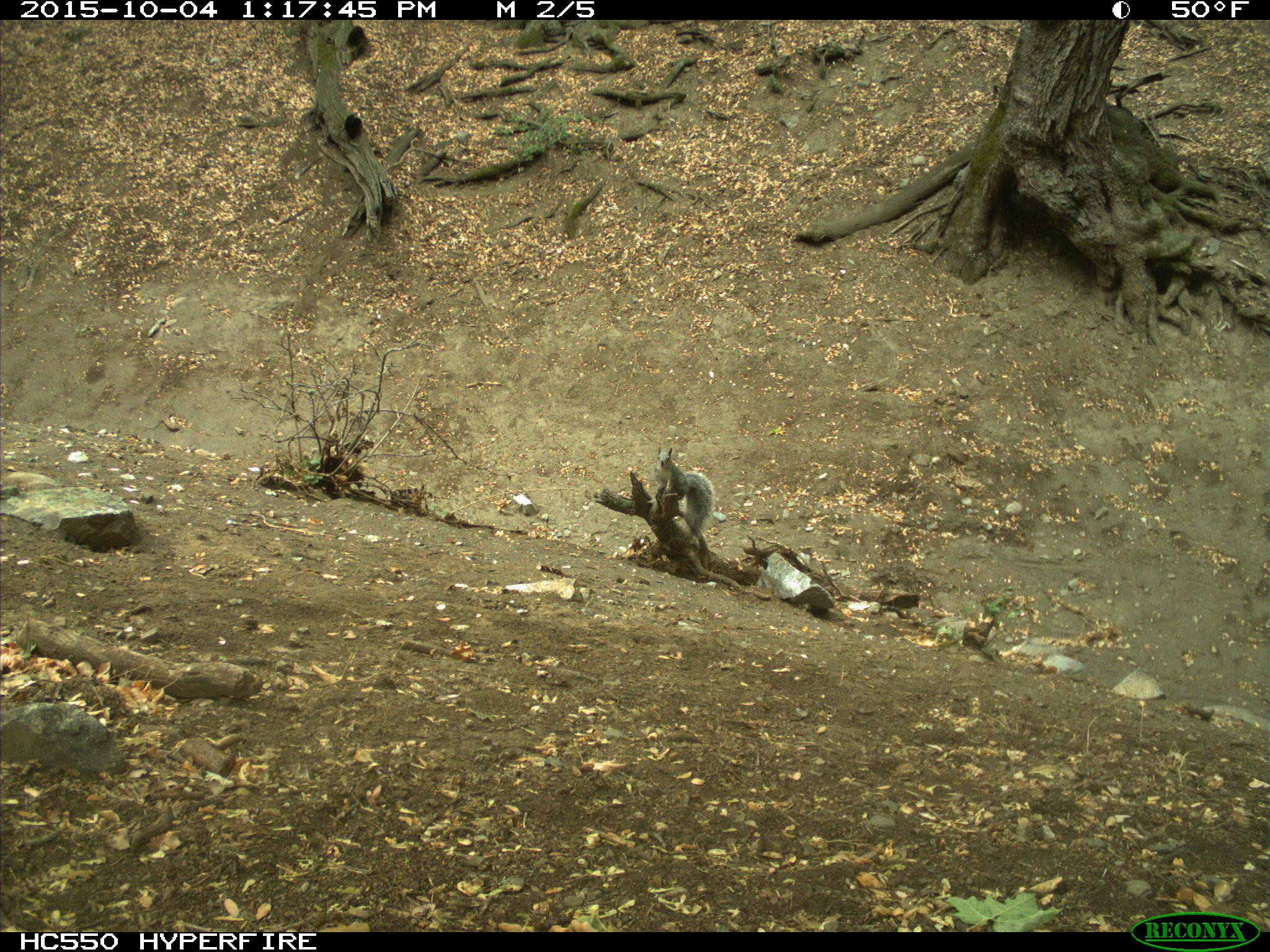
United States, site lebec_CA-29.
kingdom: Animalia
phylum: Chordata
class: Mammalia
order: Rodentia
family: Sciuridae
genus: Sciurus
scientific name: Sciurus carolinensis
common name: eastern gray squirrel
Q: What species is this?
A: Sciurus carolinensis (eastern gray squirrel).